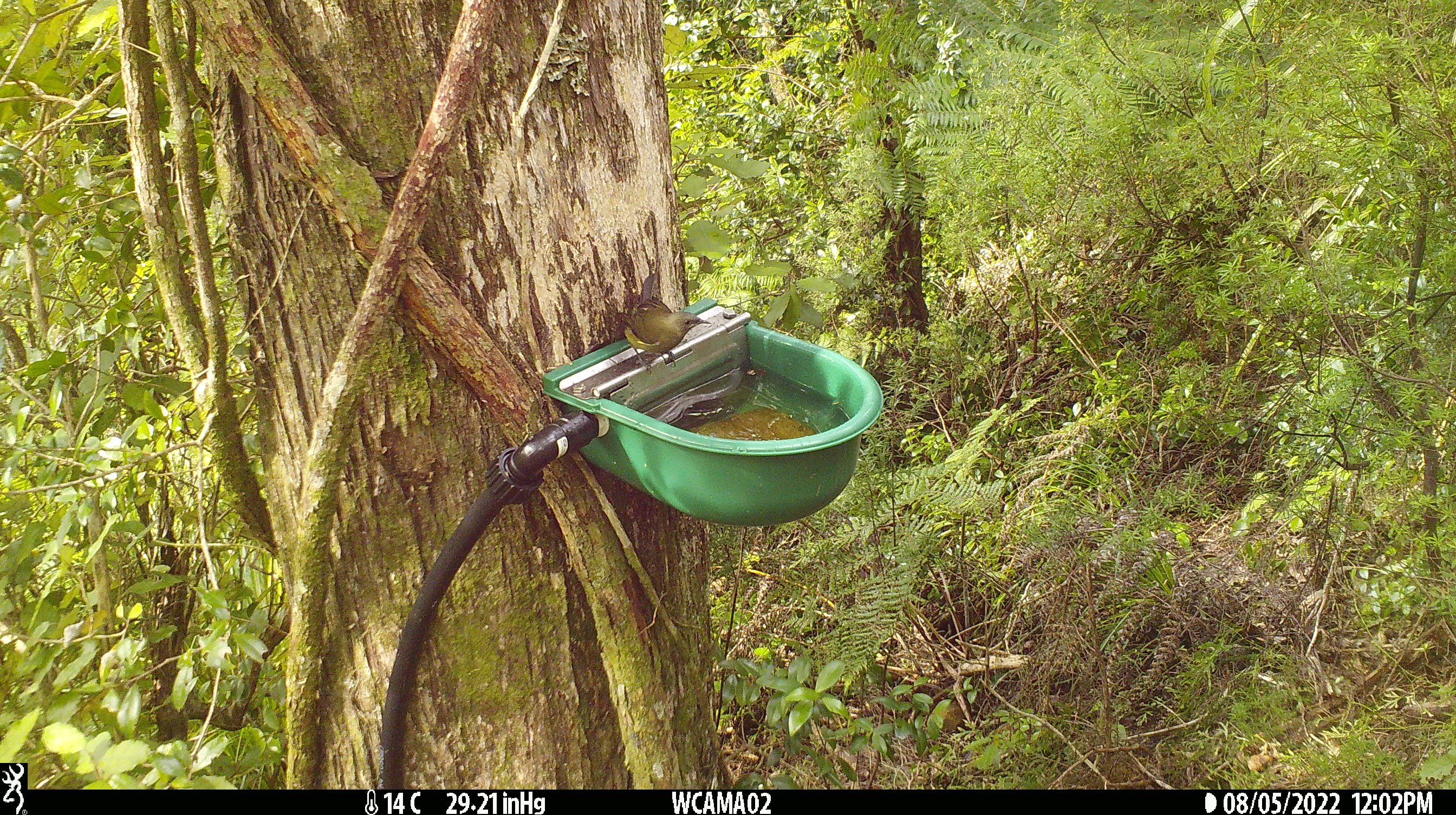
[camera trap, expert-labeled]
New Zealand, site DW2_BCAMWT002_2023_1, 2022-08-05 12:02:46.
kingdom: Animalia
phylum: Chordata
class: Aves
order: Passeriformes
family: Meliphagidae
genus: Anthornis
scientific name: Anthornis melanura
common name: new zealand bellbird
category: bellbird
Bellbird (new zealand bellbird) (Anthornis melanura).